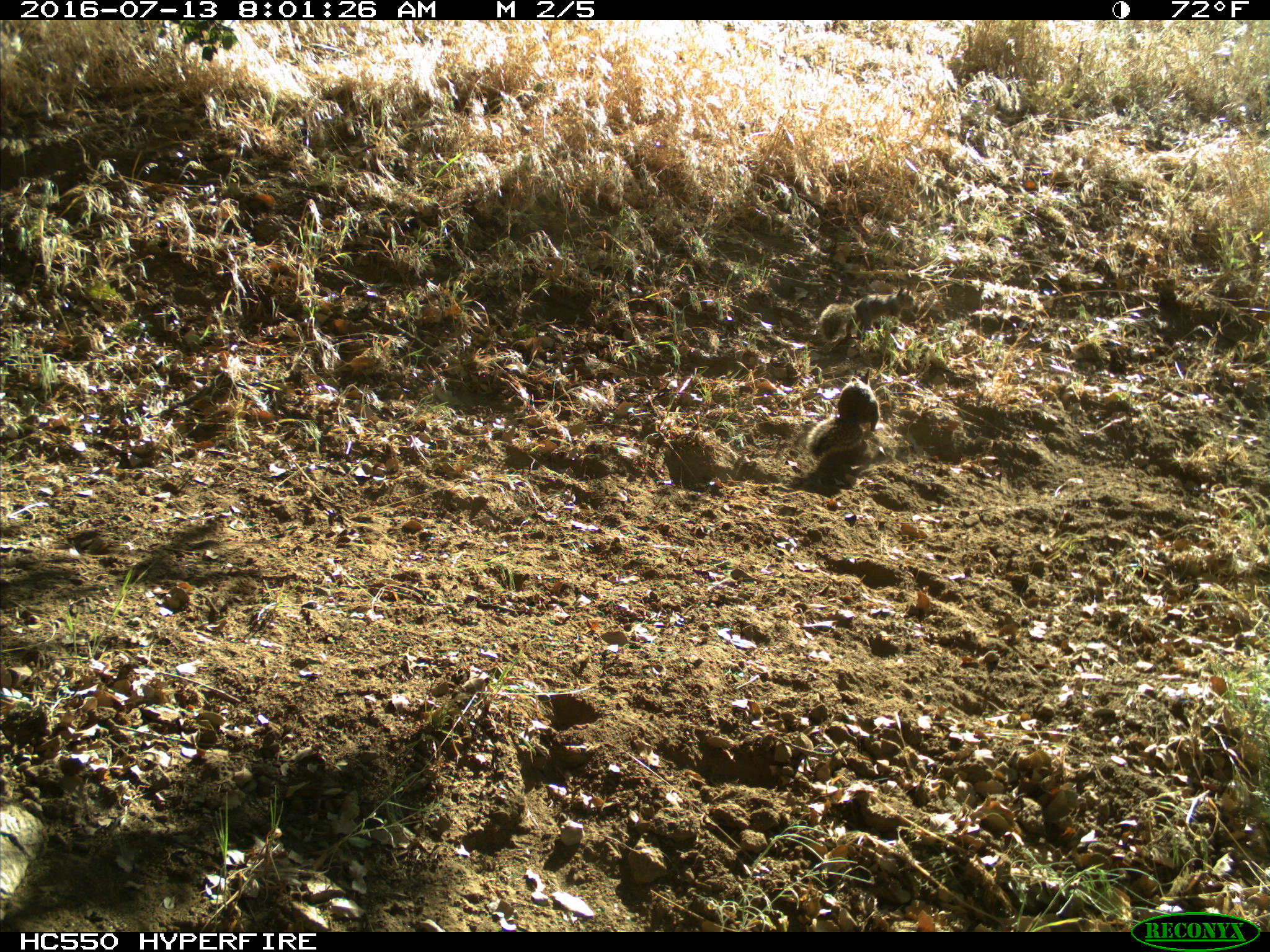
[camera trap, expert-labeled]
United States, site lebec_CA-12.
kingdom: Animalia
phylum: Chordata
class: Mammalia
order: Rodentia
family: Sciuridae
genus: Otospermophilus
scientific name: Otospermophilus beecheyi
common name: california ground squirrel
Otospermophilus beecheyi (california ground squirrel).